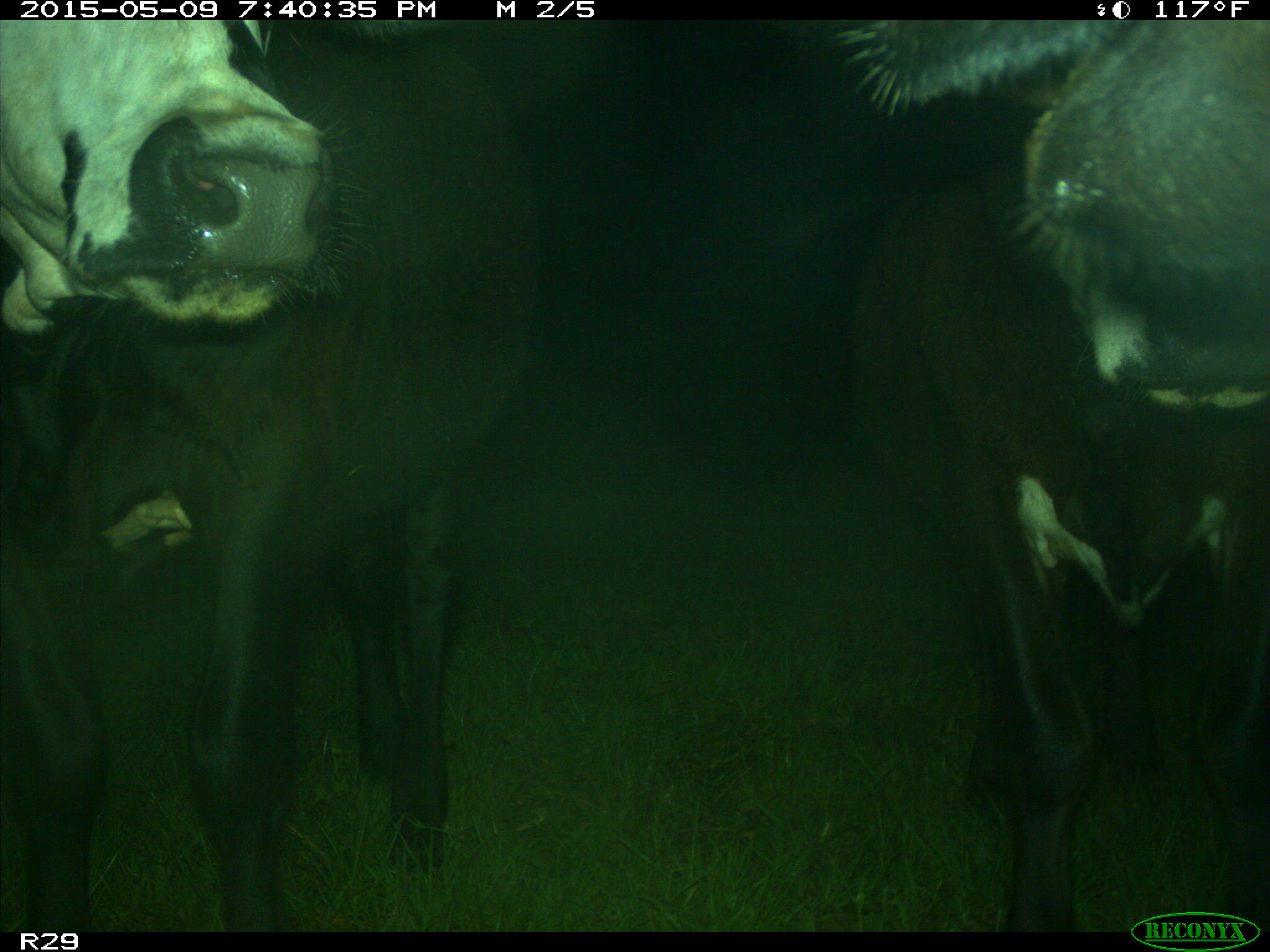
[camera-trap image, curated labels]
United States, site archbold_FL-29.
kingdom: Animalia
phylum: Chordata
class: Mammalia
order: Artiodactyla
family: Bovidae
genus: Bos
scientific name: Bos taurus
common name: domestic cow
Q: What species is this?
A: Bos taurus (domestic cow).